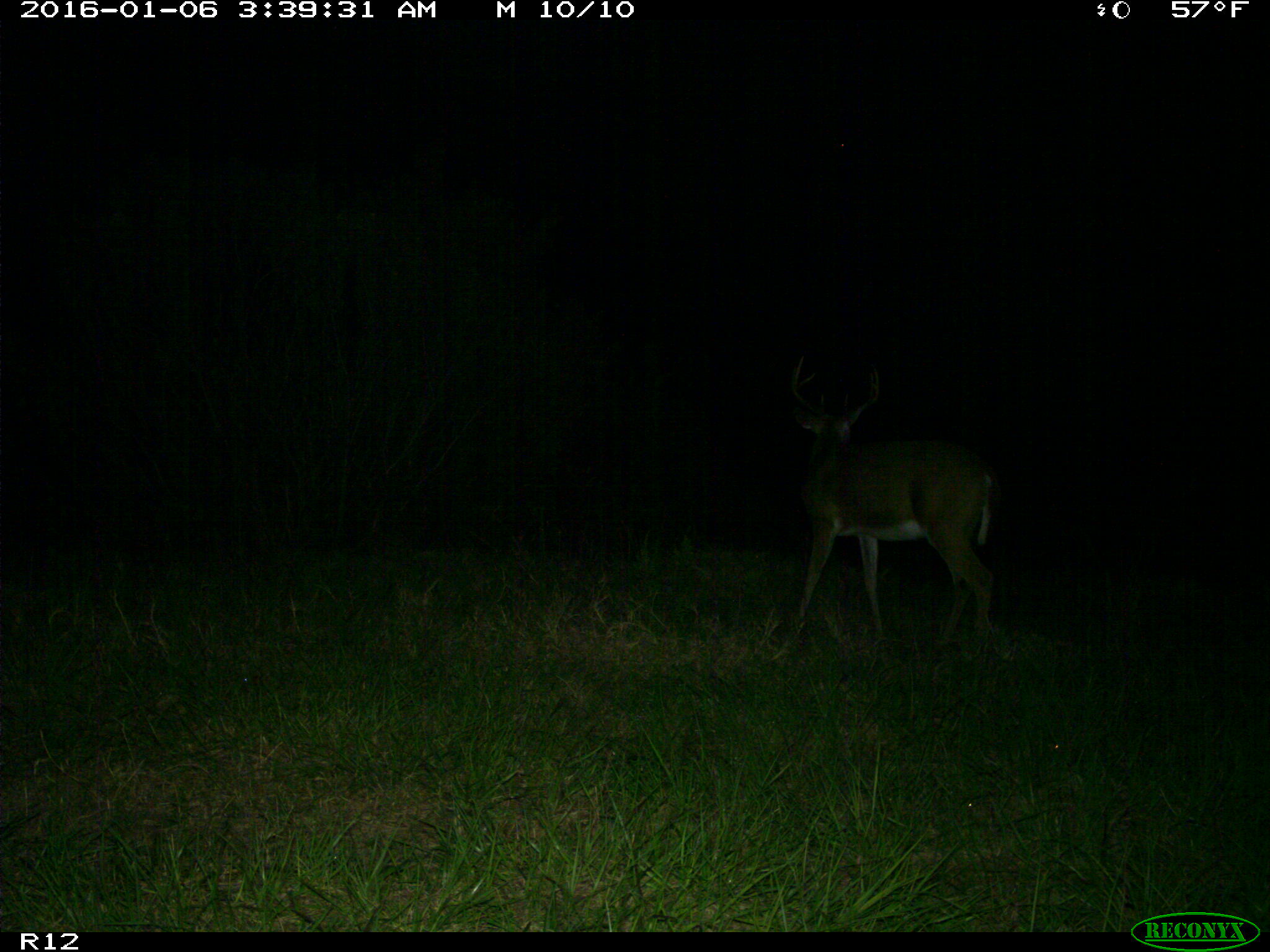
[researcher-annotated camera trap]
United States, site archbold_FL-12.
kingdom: Animalia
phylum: Chordata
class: Mammalia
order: Artiodactyla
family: Cervidae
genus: Odocoileus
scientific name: Odocoileus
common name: deer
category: unidentified deer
Unidentified deer (deer) (Odocoileus).